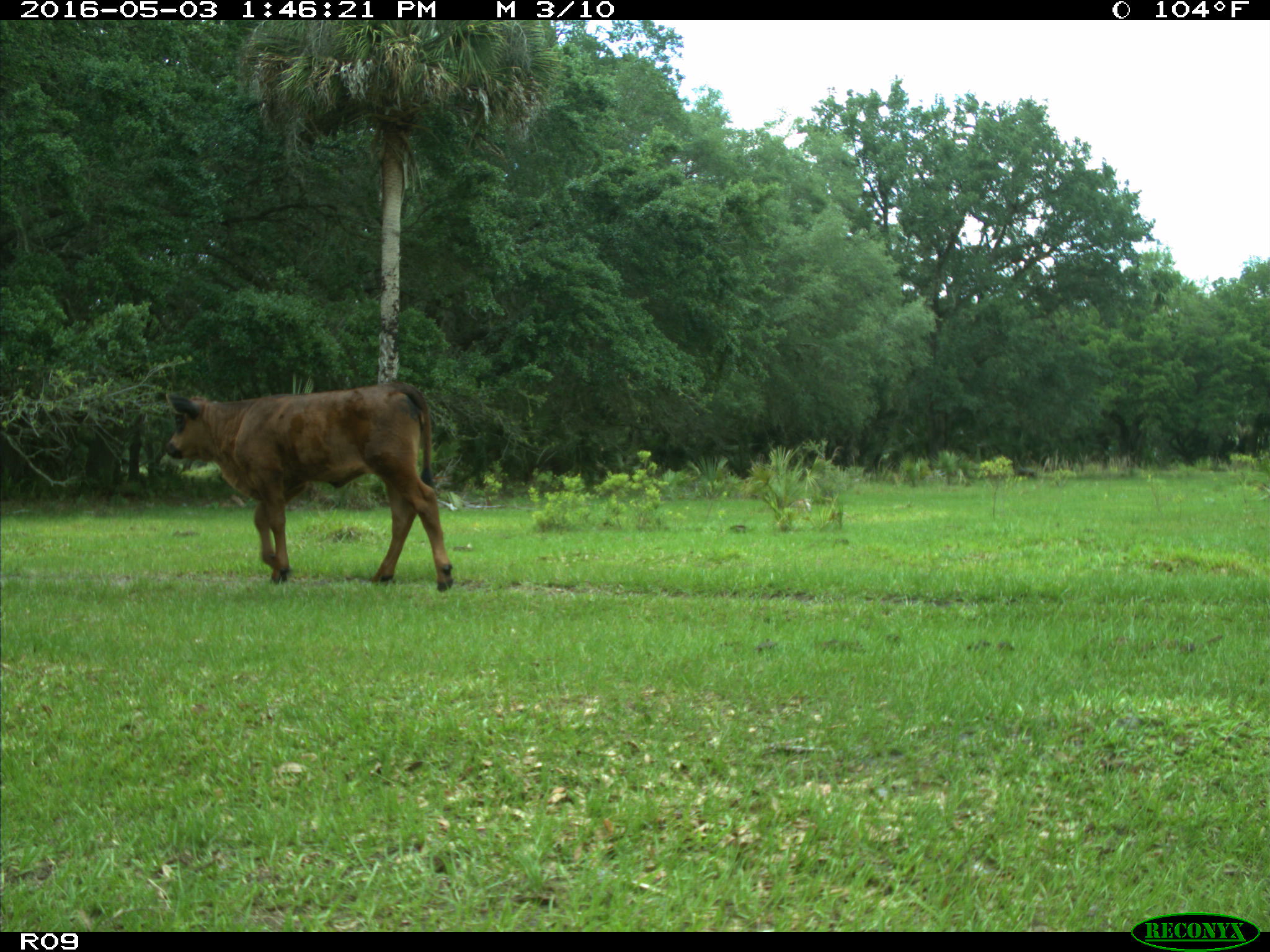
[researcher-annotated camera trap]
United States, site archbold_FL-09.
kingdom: Animalia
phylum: Chordata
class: Mammalia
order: Artiodactyla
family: Bovidae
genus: Bos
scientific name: Bos taurus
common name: domestic cow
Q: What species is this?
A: Bos taurus (domestic cow).